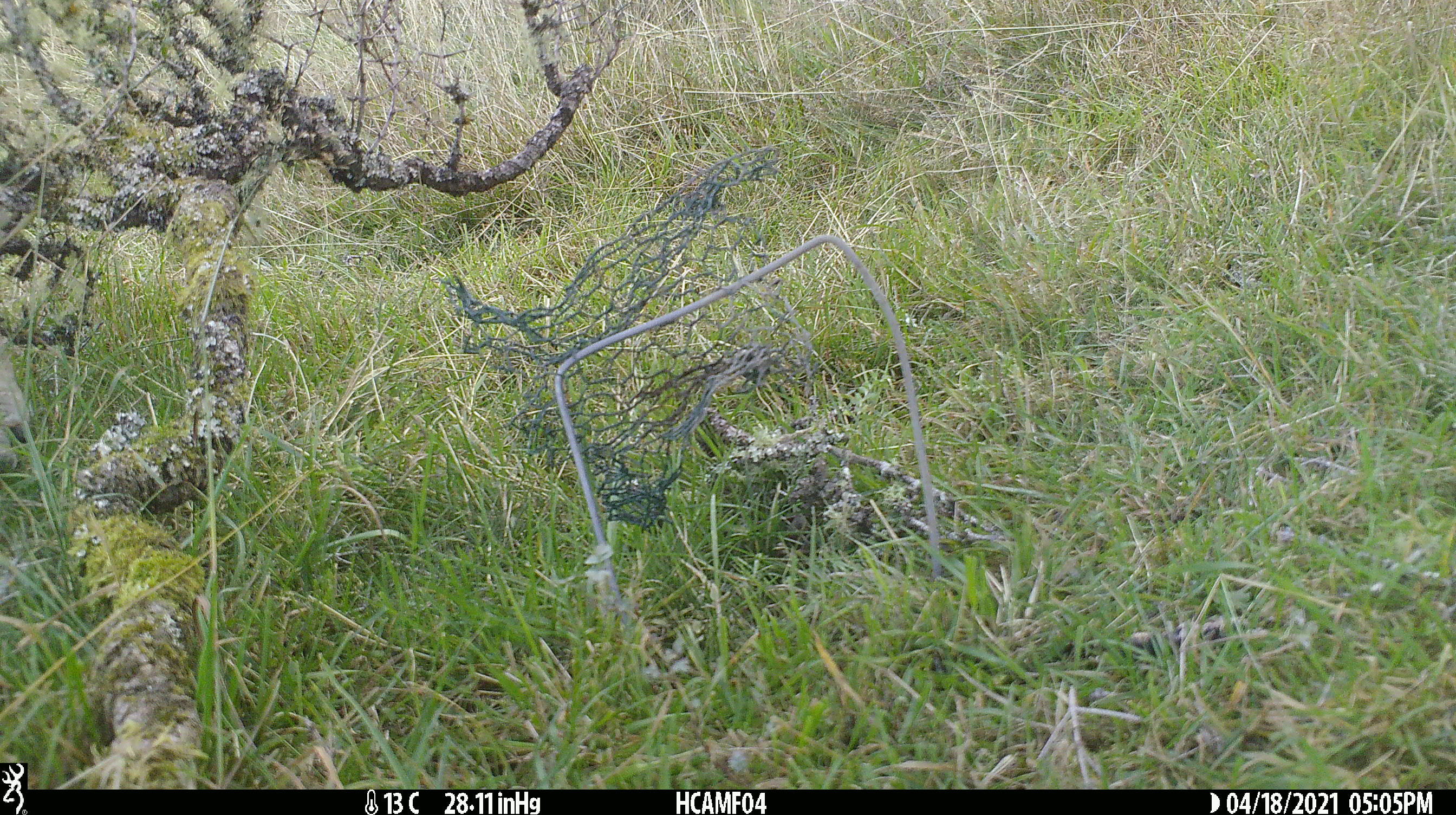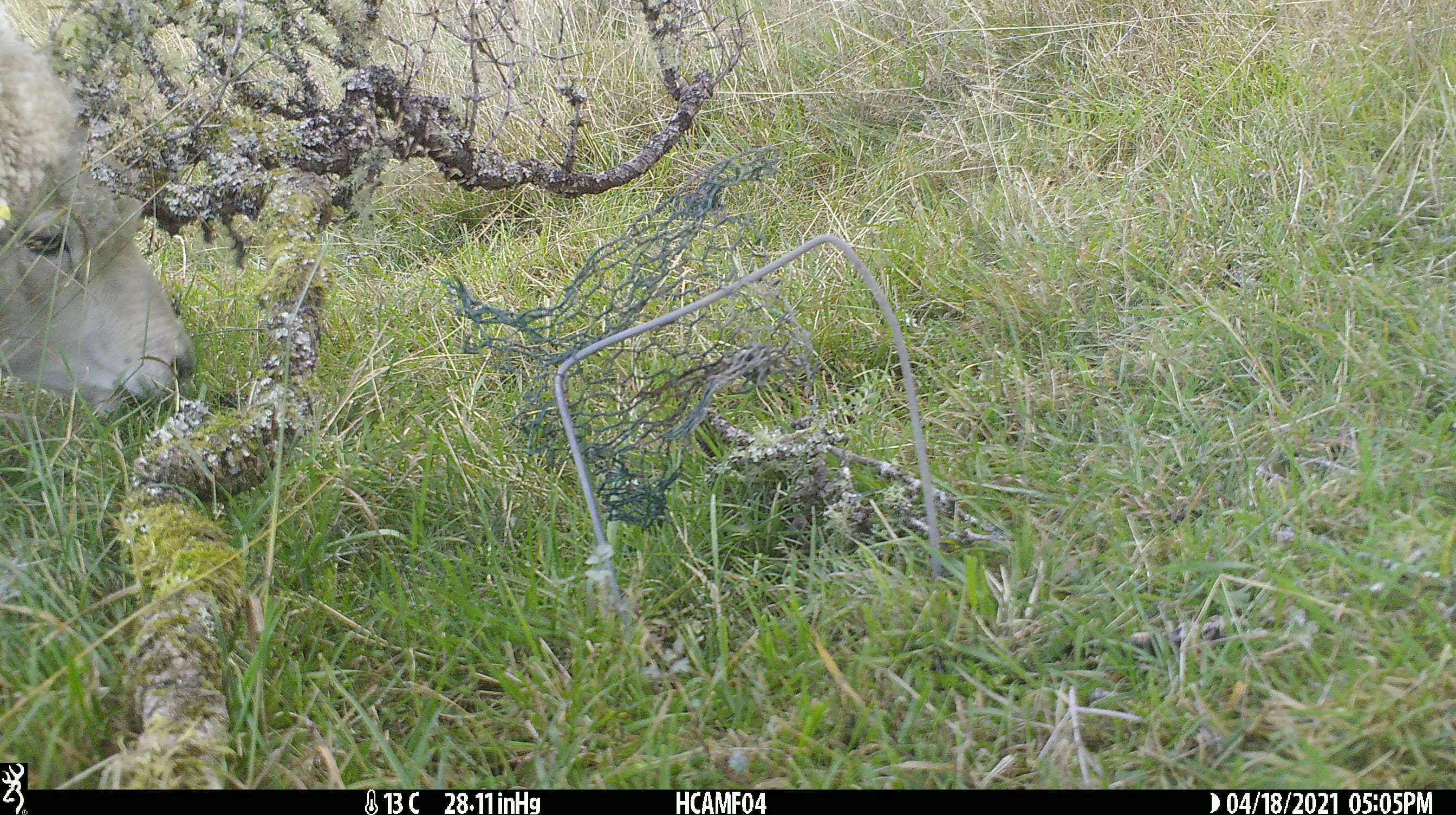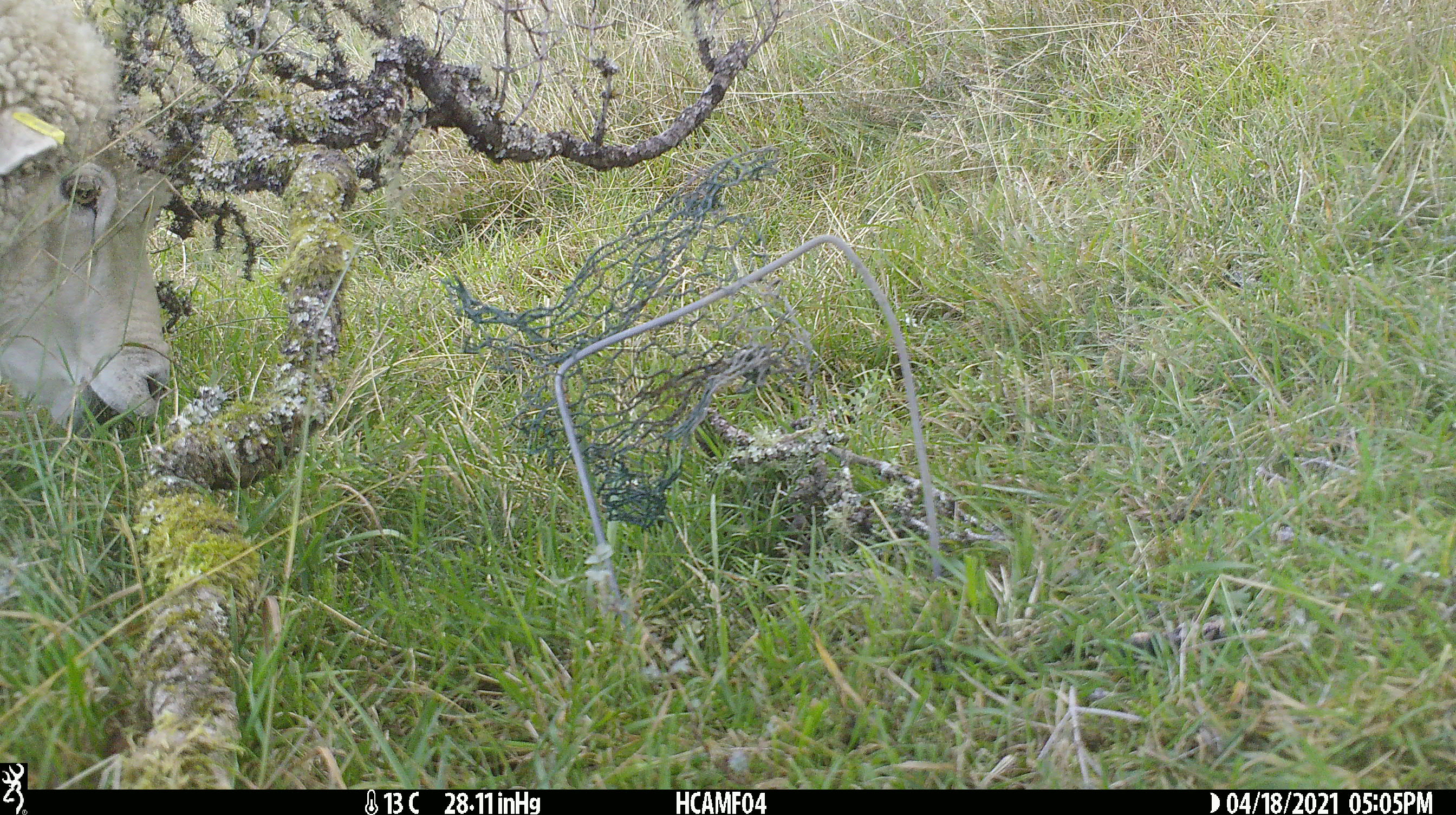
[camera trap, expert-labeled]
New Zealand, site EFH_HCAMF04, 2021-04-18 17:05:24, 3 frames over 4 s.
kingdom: Animalia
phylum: Chordata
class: Mammalia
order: Artiodactyla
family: Bovidae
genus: Ovis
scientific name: Ovis aries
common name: domestic sheep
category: sheep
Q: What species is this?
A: Sheep (domestic sheep) (Ovis aries).